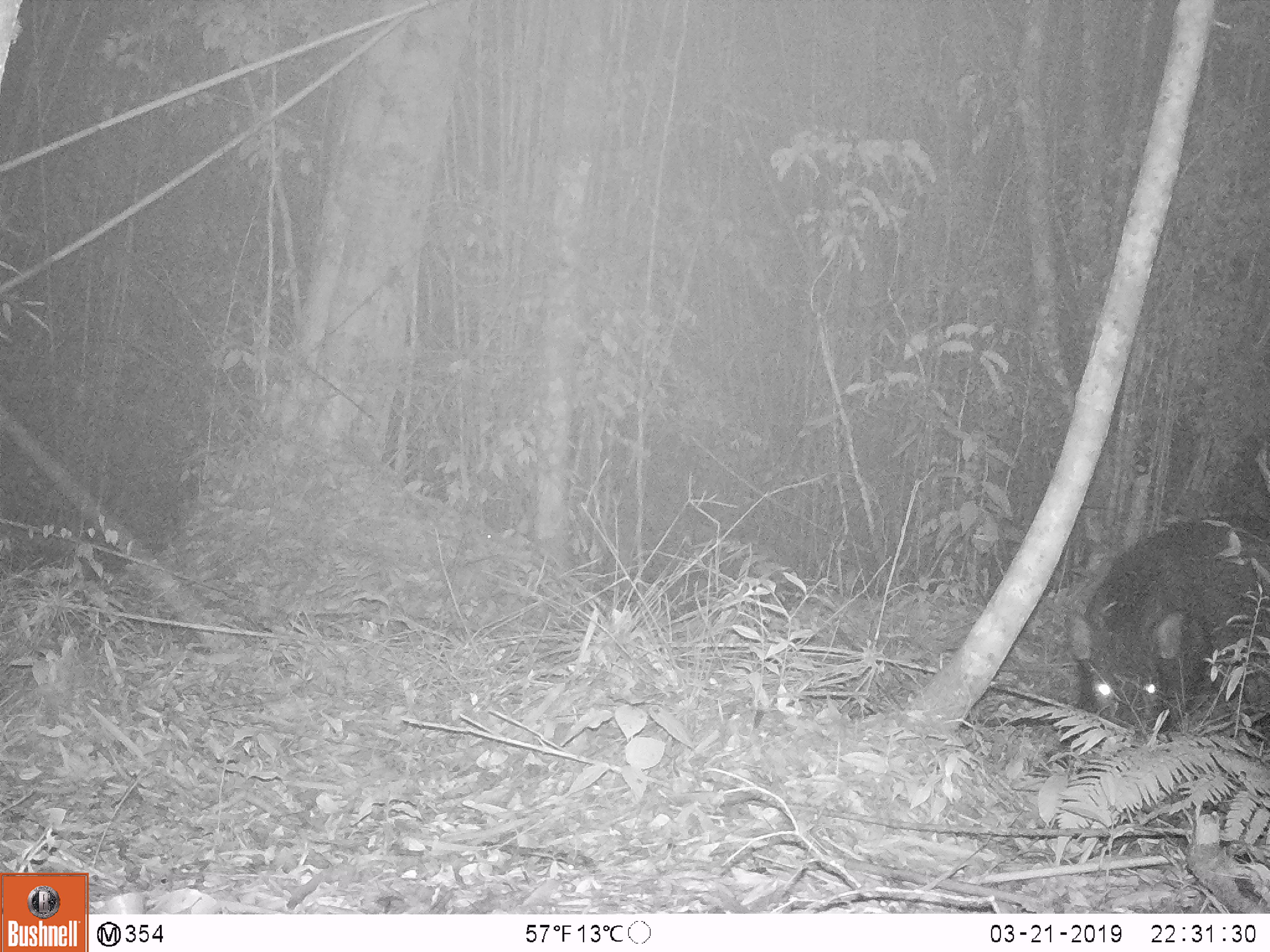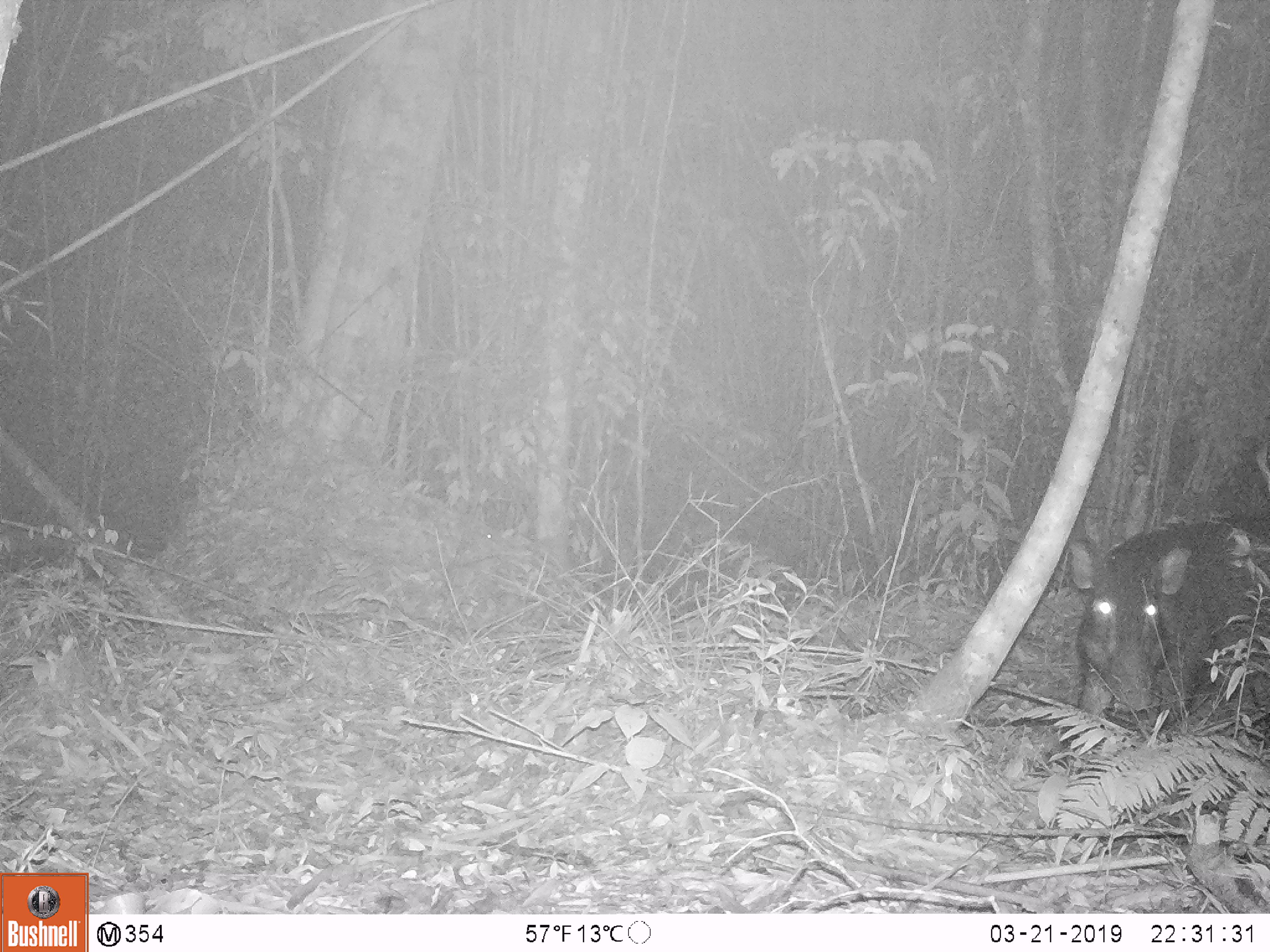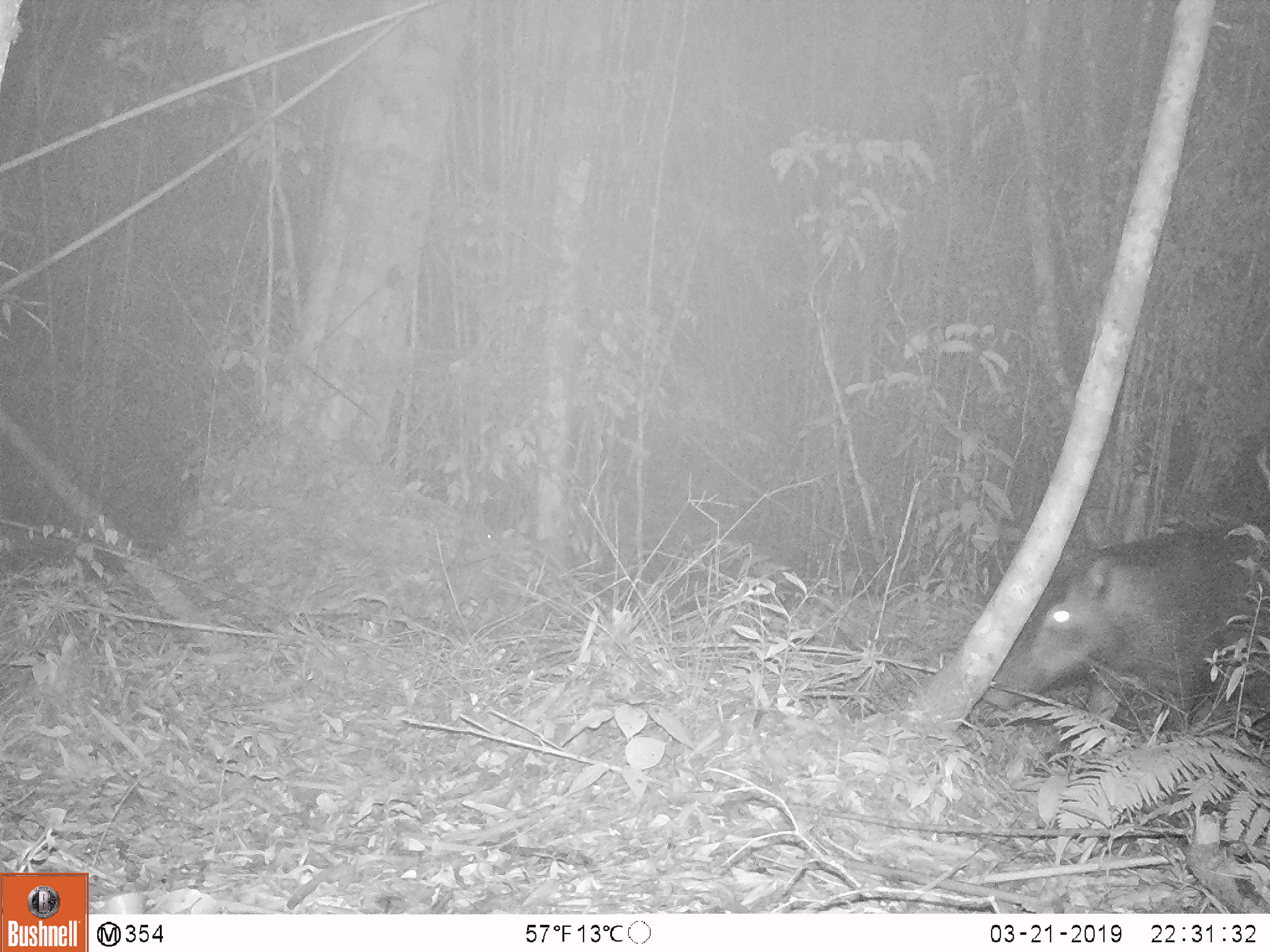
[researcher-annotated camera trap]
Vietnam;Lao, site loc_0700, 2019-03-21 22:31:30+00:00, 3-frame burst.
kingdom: Animalia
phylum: Chordata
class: Mammalia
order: Artiodactyla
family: Suidae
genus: Sus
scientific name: Sus scrofa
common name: eurasian wild pig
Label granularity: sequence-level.